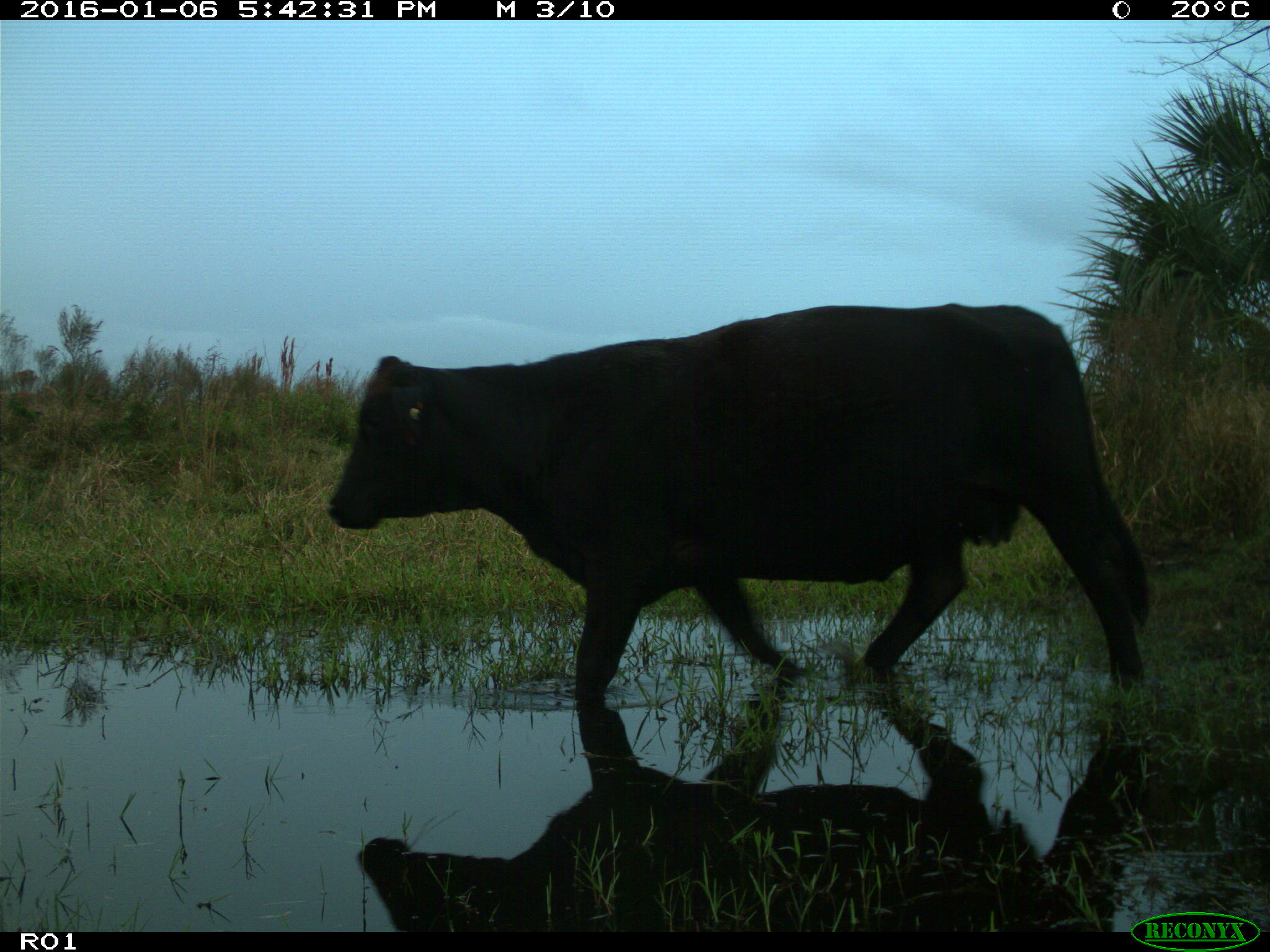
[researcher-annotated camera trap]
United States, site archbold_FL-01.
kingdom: Animalia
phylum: Chordata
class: Mammalia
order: Artiodactyla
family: Bovidae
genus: Bos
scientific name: Bos taurus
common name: domestic cow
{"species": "Bos taurus (domestic cow)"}